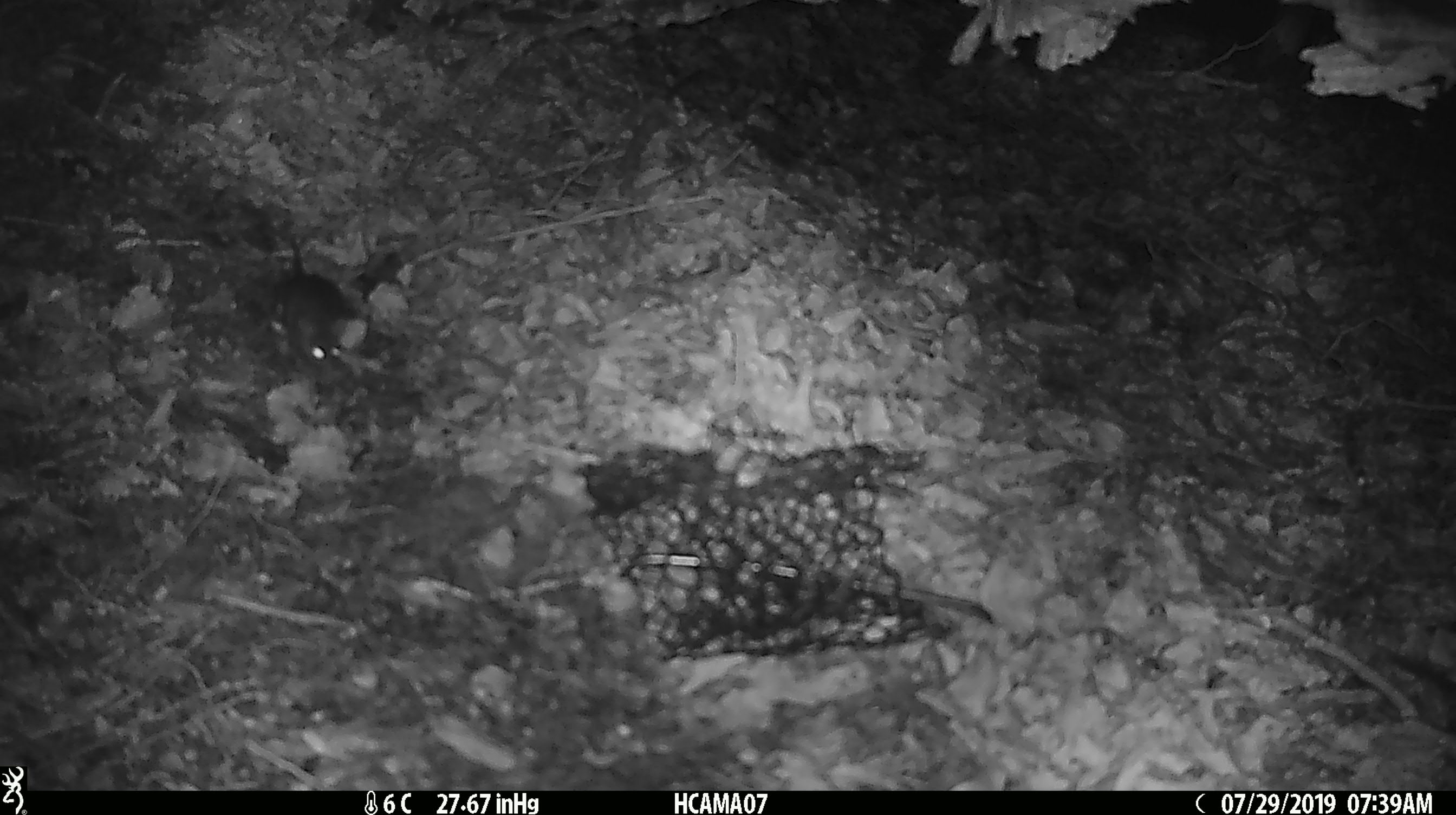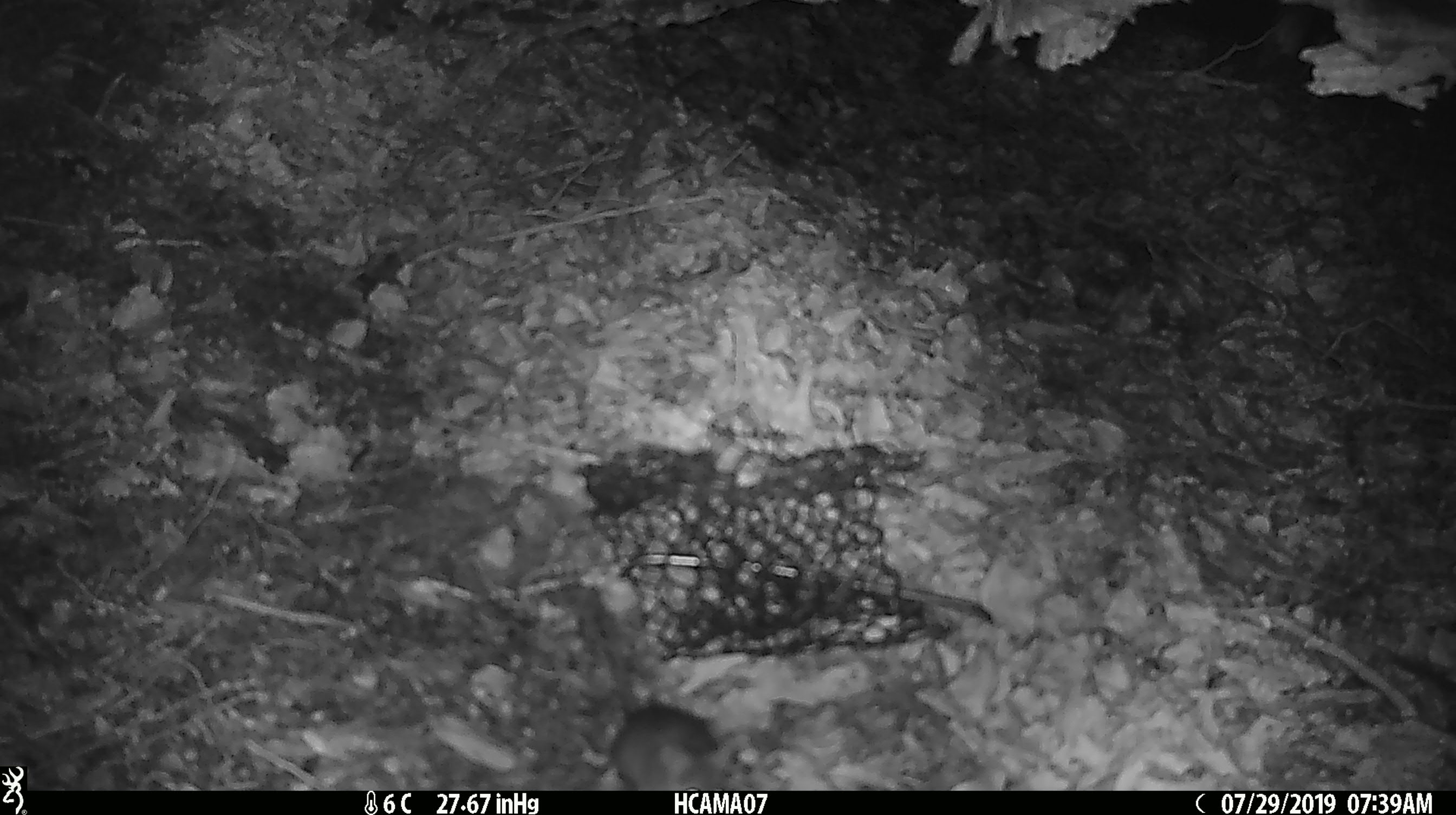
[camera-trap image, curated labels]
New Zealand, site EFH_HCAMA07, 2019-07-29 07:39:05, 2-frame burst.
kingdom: Animalia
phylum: Chordata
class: Mammalia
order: Rodentia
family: Muridae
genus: Mus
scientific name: Mus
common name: mouse